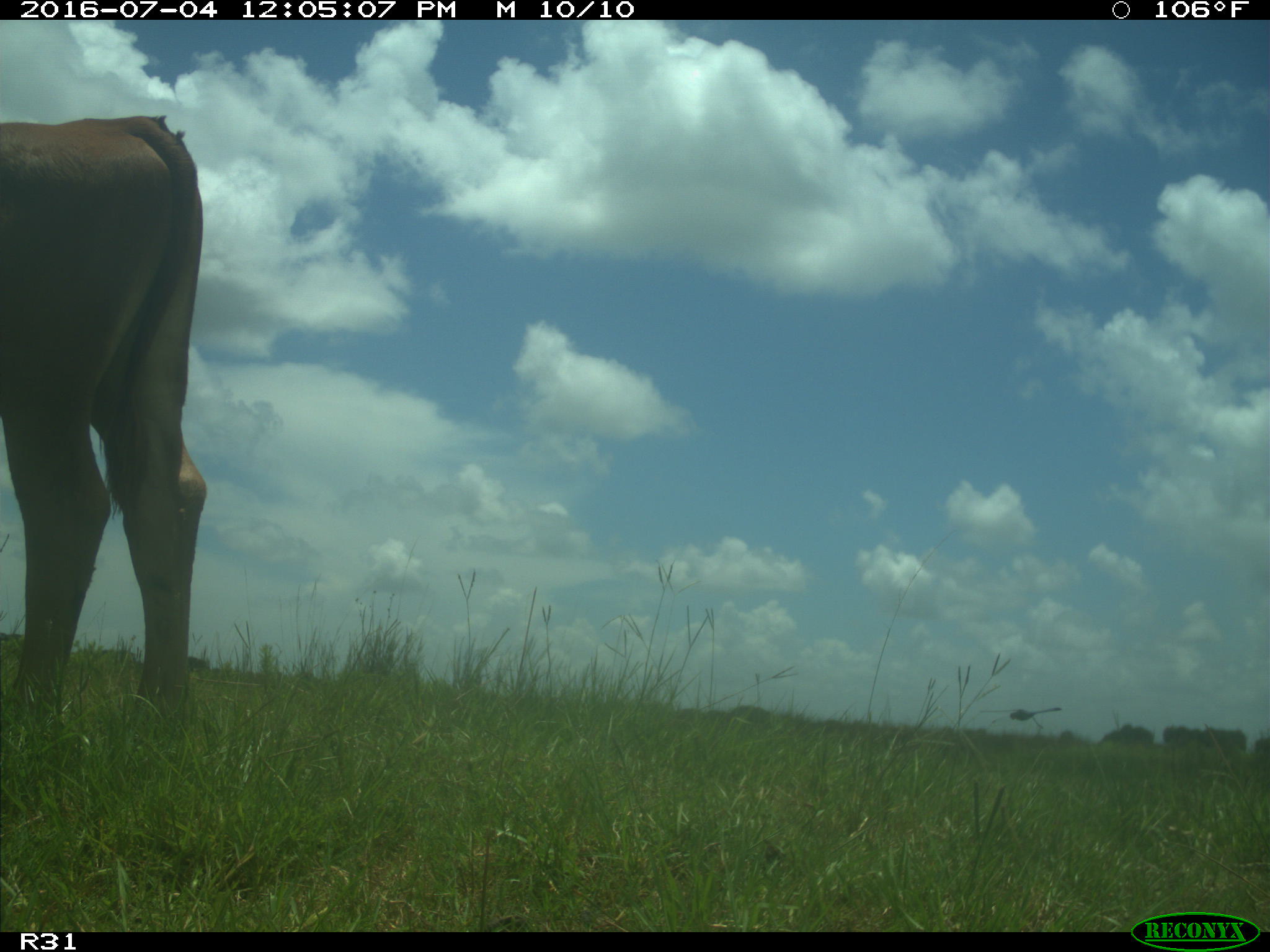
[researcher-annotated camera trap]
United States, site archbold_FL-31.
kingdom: Animalia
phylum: Chordata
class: Mammalia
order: Artiodactyla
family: Bovidae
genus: Bos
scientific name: Bos taurus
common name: domestic cow